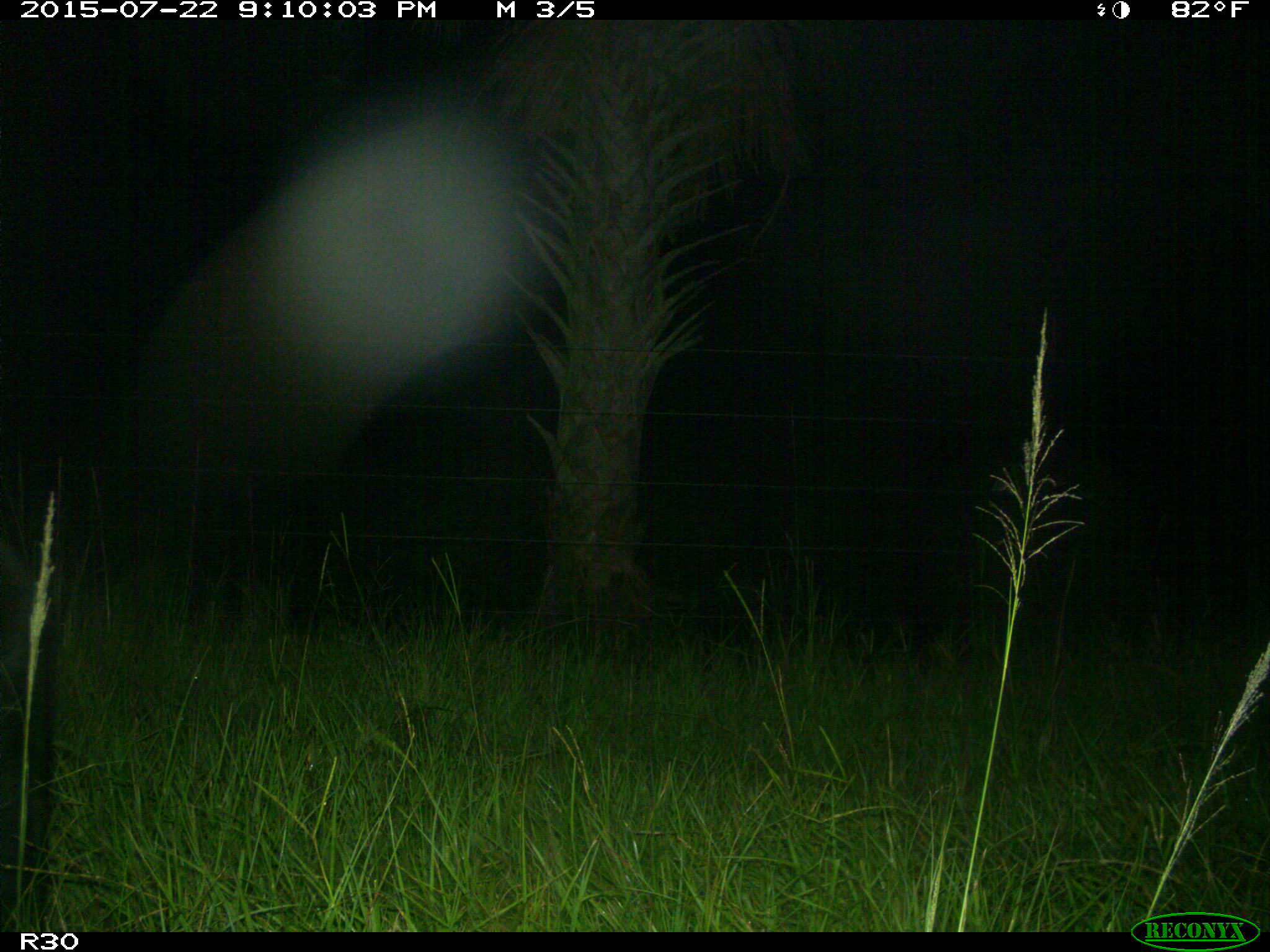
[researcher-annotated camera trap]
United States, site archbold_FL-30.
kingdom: Animalia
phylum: Chordata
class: Mammalia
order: Artiodactyla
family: Bovidae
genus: Bos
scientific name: Bos taurus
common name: domestic cow